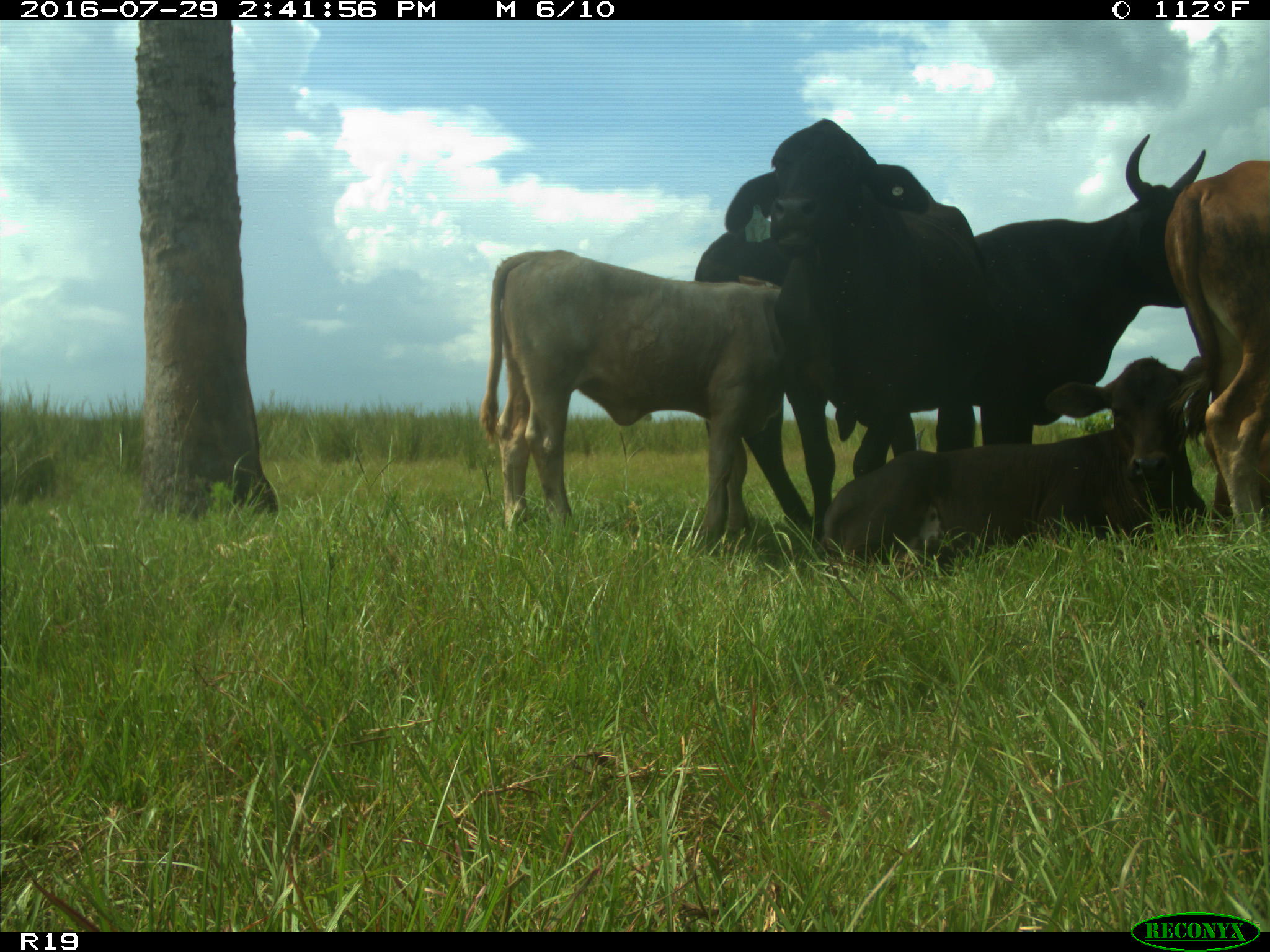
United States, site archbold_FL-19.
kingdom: Animalia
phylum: Chordata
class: Mammalia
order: Artiodactyla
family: Bovidae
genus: Bos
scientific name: Bos taurus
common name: domestic cow